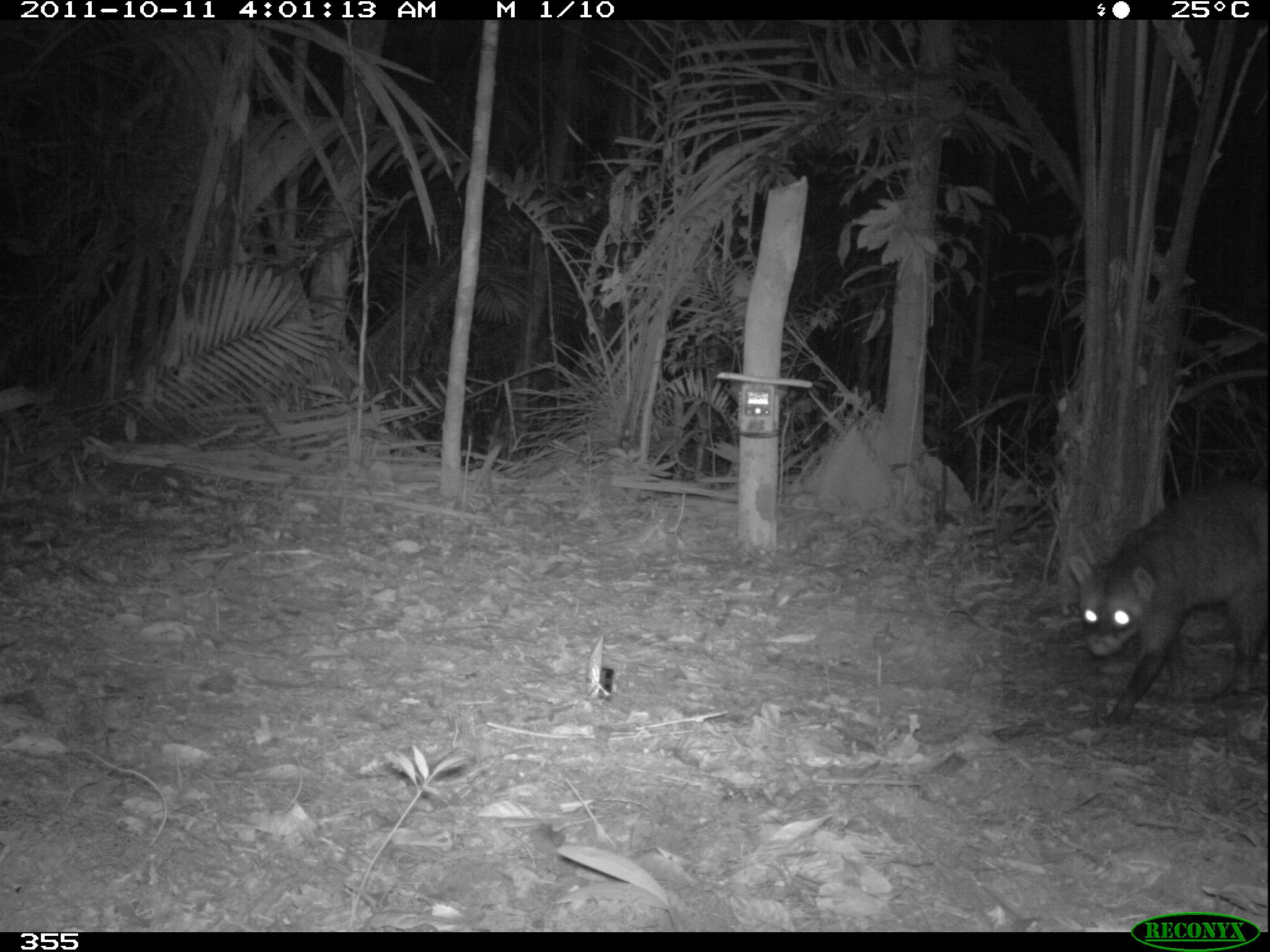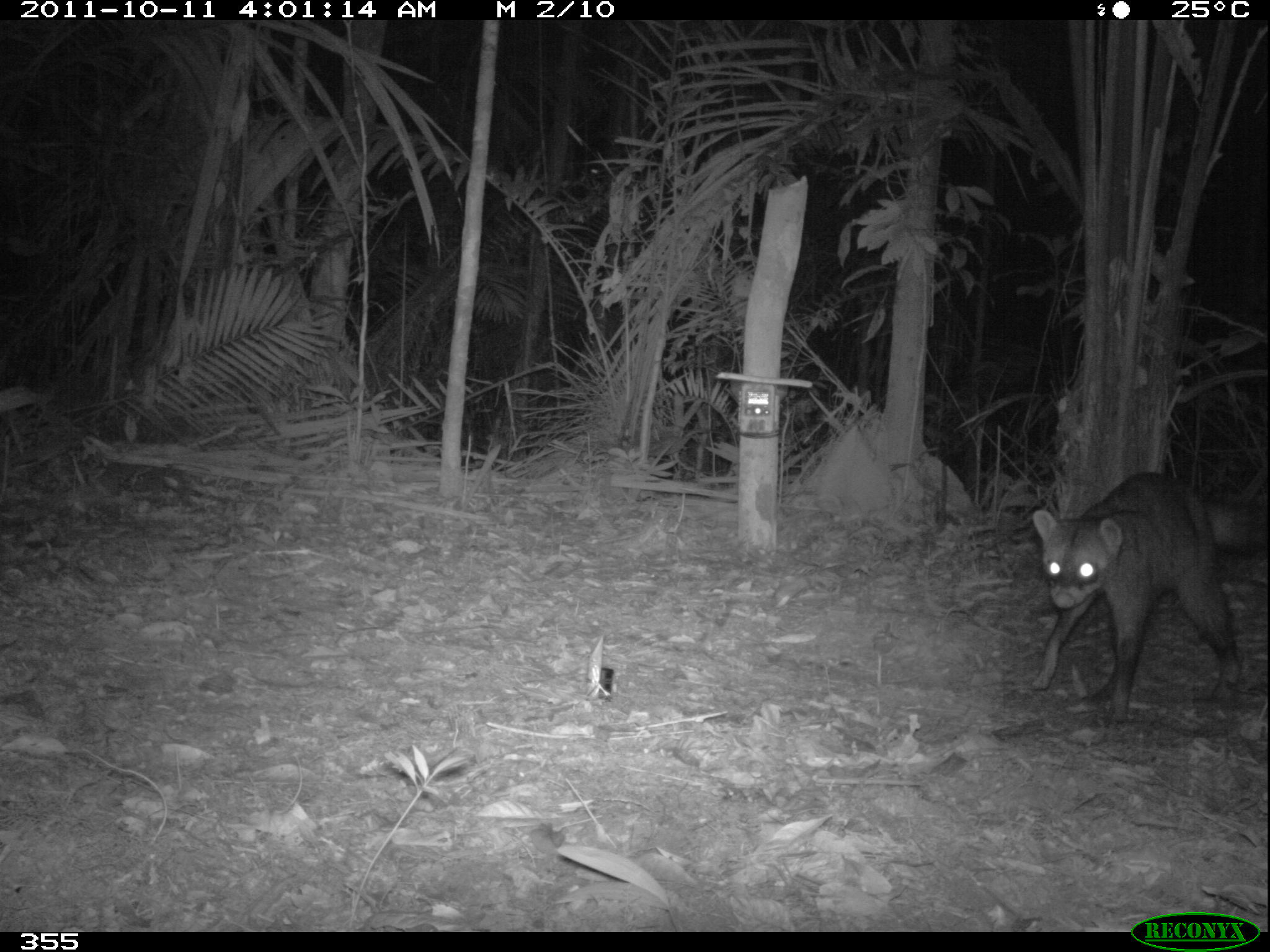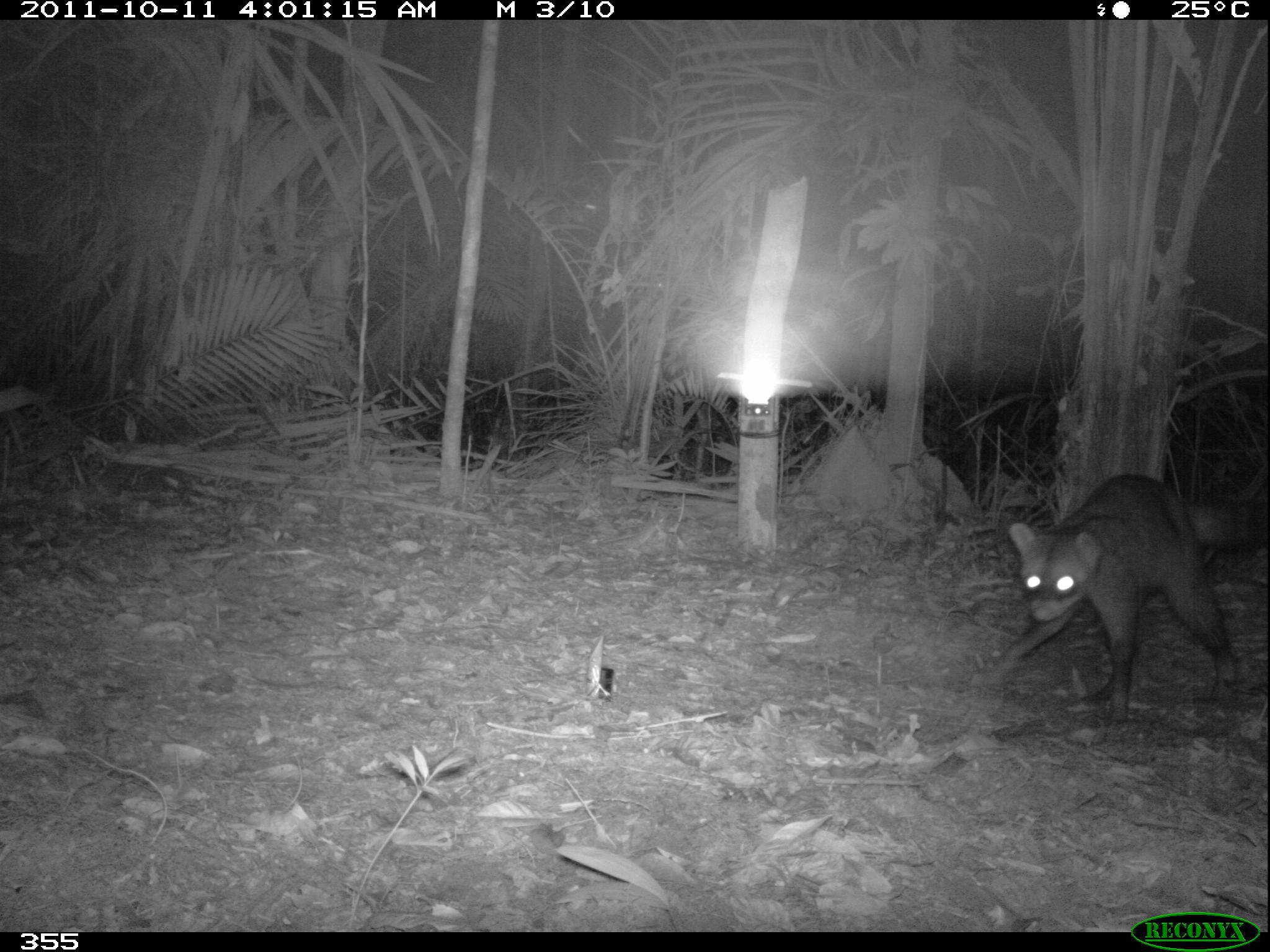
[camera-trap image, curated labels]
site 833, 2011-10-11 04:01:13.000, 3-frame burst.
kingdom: Animalia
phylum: Chordata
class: Mammalia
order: Carnivora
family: Procyonidae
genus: Procyon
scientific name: Procyon cancrivorus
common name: crab-eating raccoon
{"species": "Procyon cancrivorus (crab-eating raccoon)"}